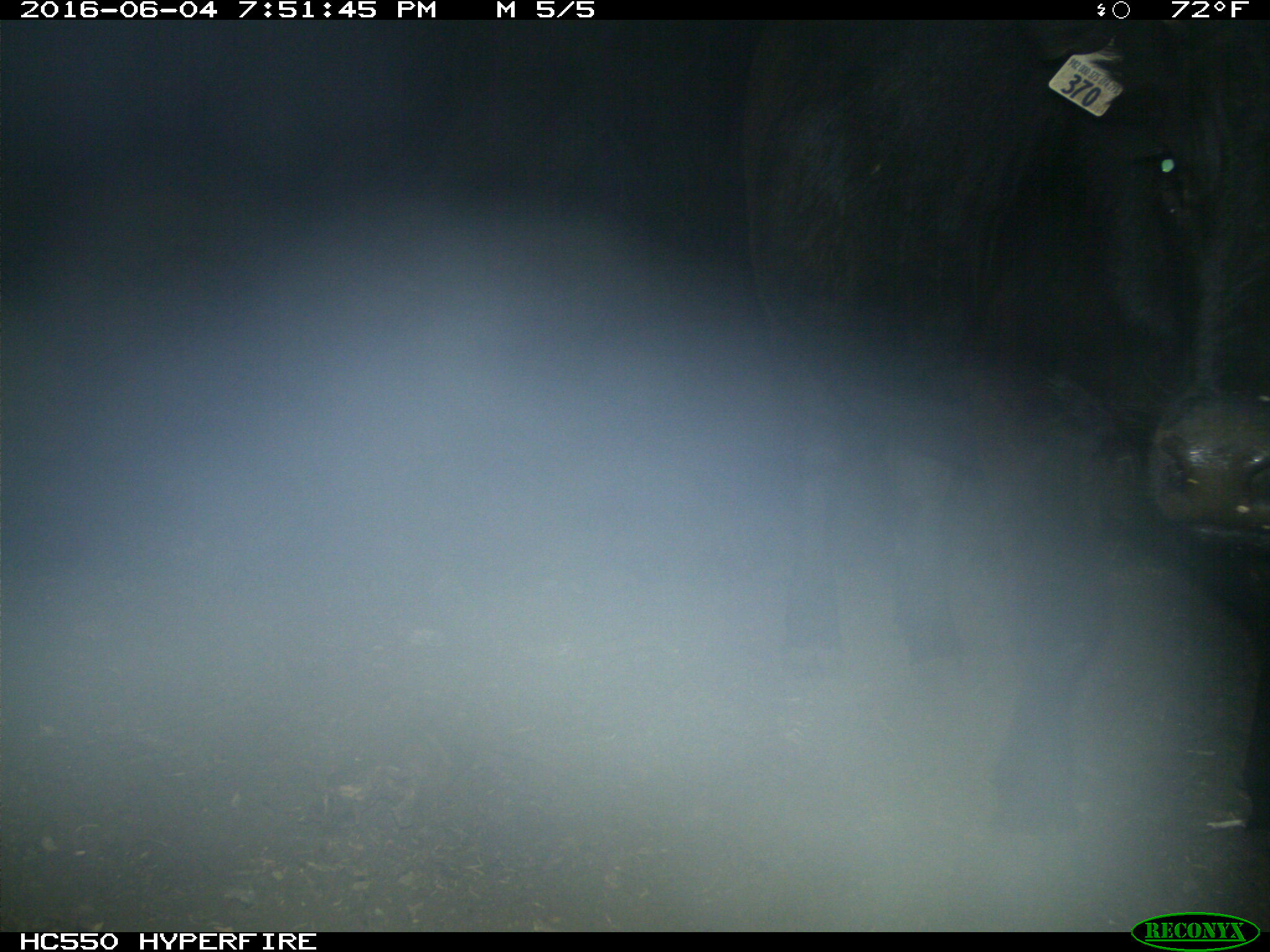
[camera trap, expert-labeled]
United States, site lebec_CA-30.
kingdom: Animalia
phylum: Chordata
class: Mammalia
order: Artiodactyla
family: Bovidae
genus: Bos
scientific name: Bos taurus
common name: domestic cow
Bos taurus (domestic cow).